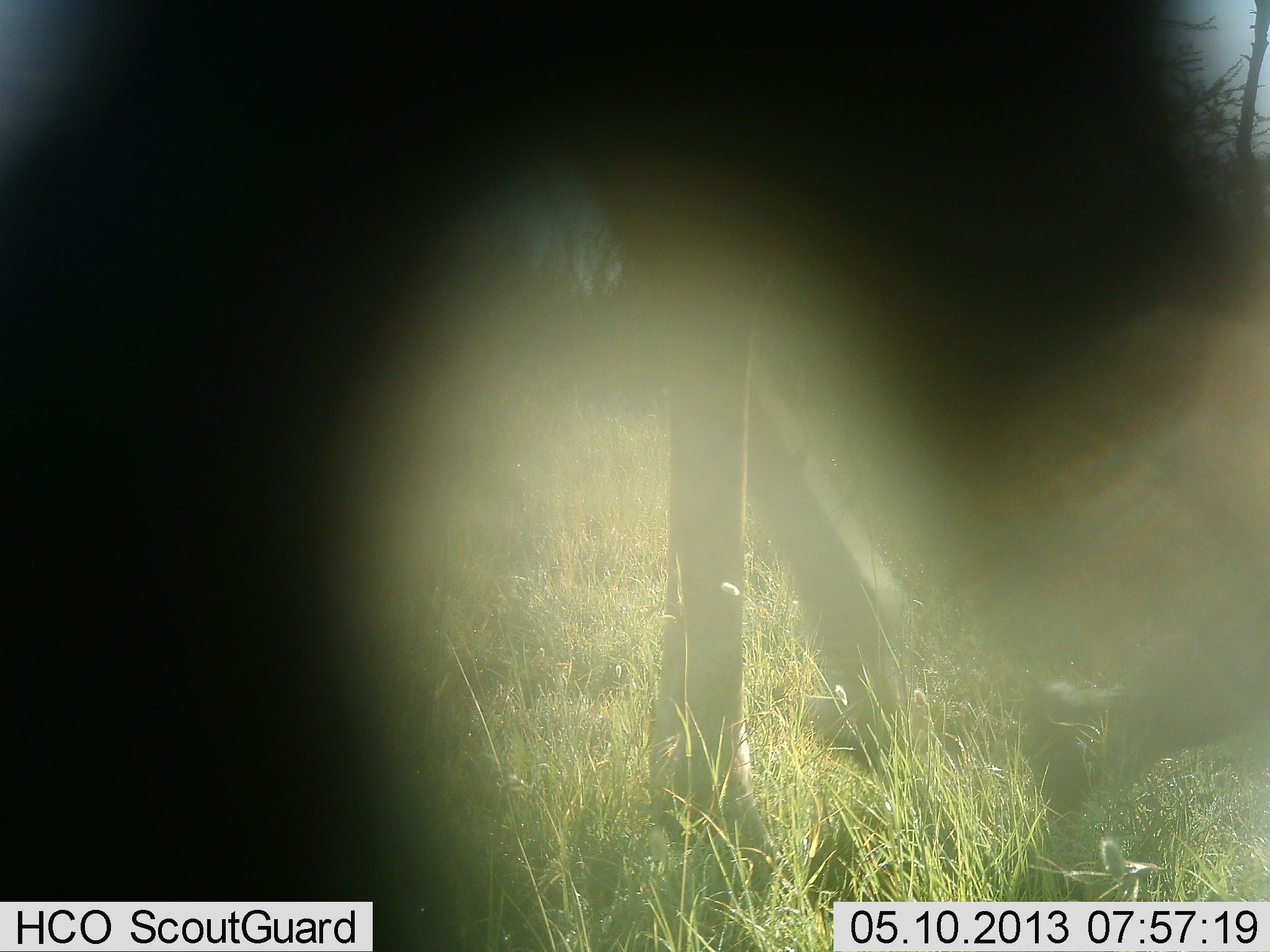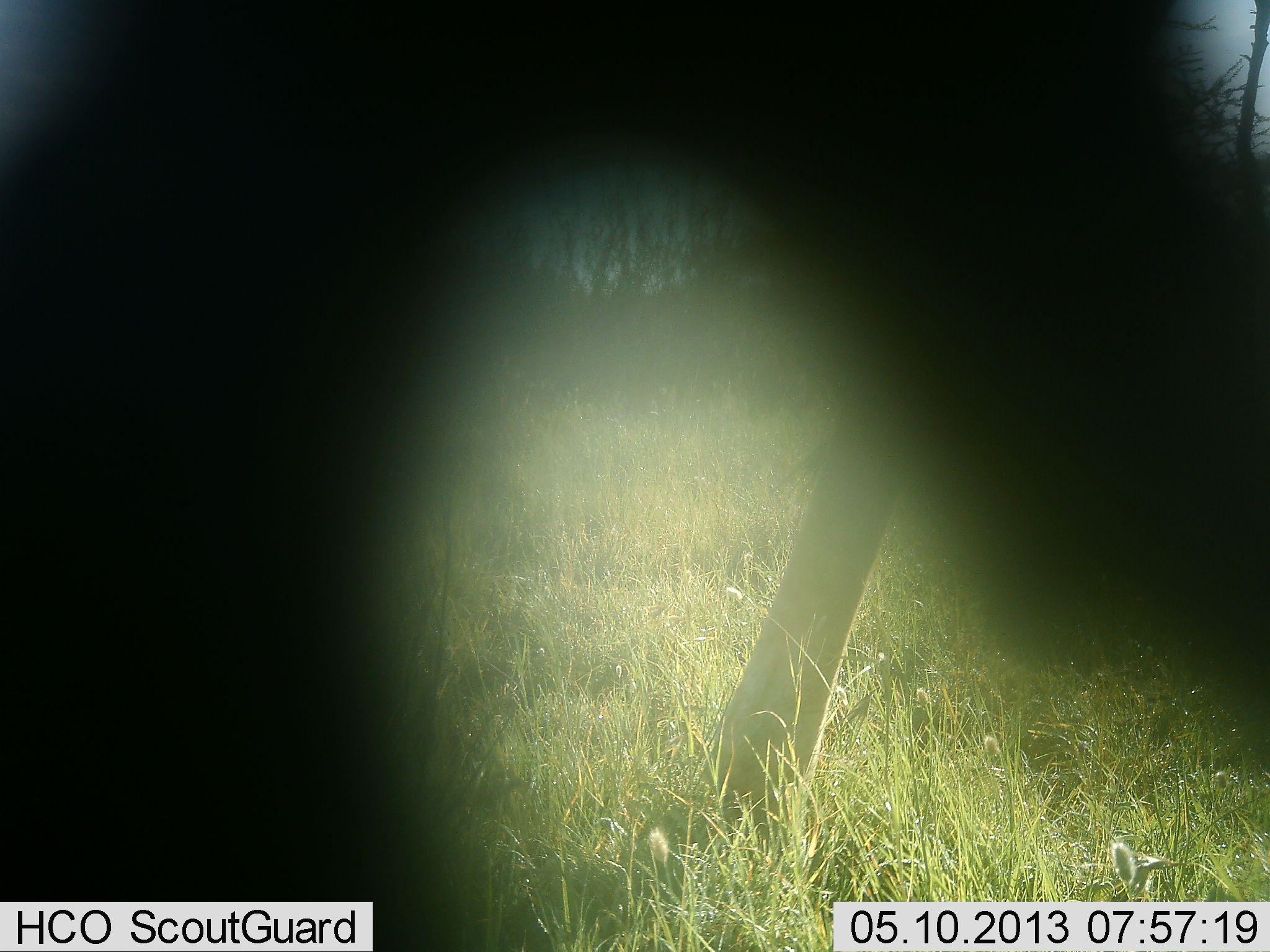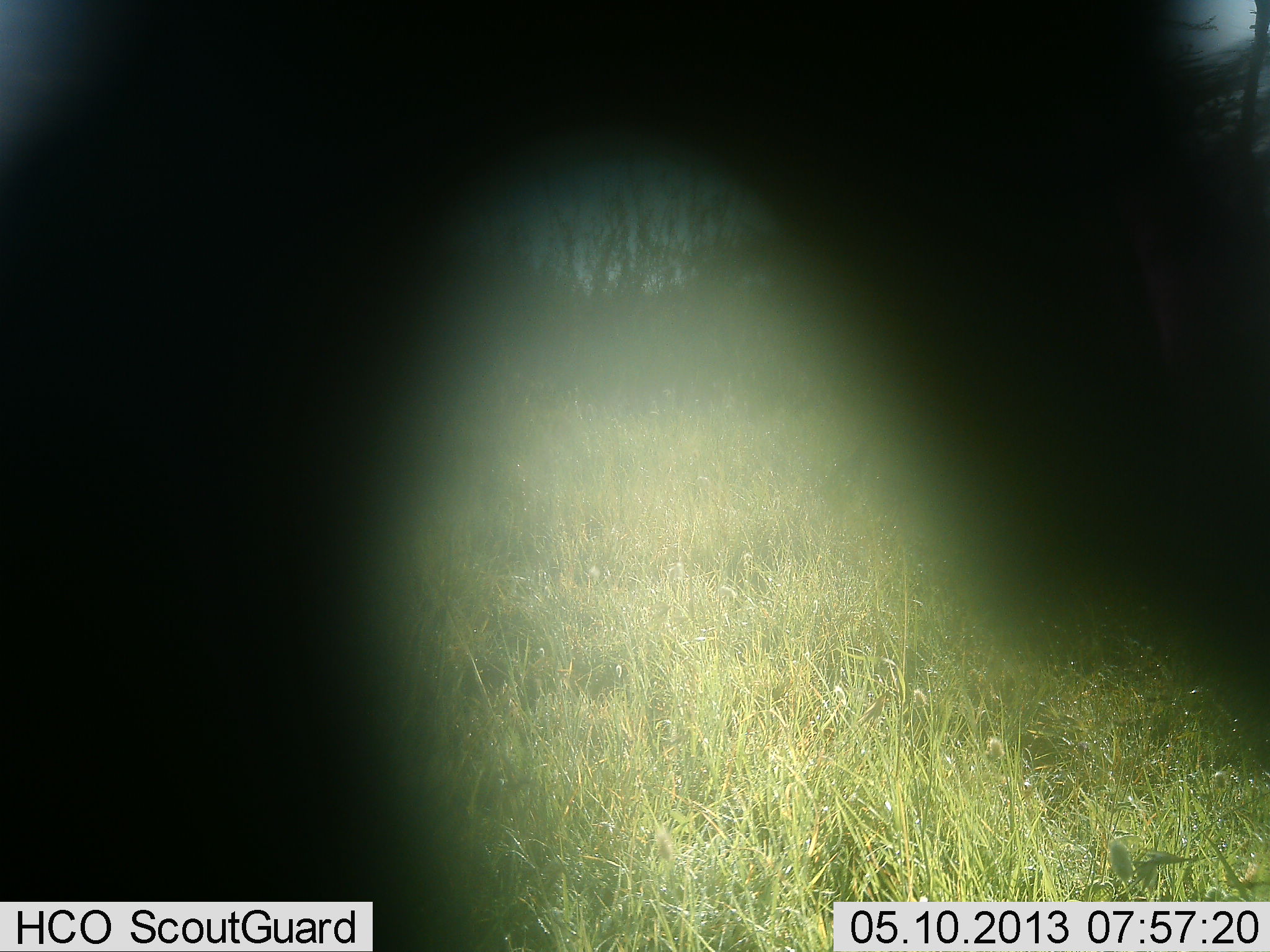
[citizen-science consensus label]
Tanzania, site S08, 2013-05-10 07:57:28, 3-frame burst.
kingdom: Animalia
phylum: Chordata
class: Mammalia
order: Artiodactyla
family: Giraffidae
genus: Giraffa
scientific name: Giraffa camelopardalis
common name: giraffe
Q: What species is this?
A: Giraffe (Giraffa camelopardalis).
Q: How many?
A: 1.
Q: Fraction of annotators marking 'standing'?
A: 22%.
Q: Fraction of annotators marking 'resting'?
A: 0%.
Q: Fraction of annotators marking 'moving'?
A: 89%.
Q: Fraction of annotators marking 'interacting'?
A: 0%.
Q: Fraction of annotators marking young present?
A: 0%.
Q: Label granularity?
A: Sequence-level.